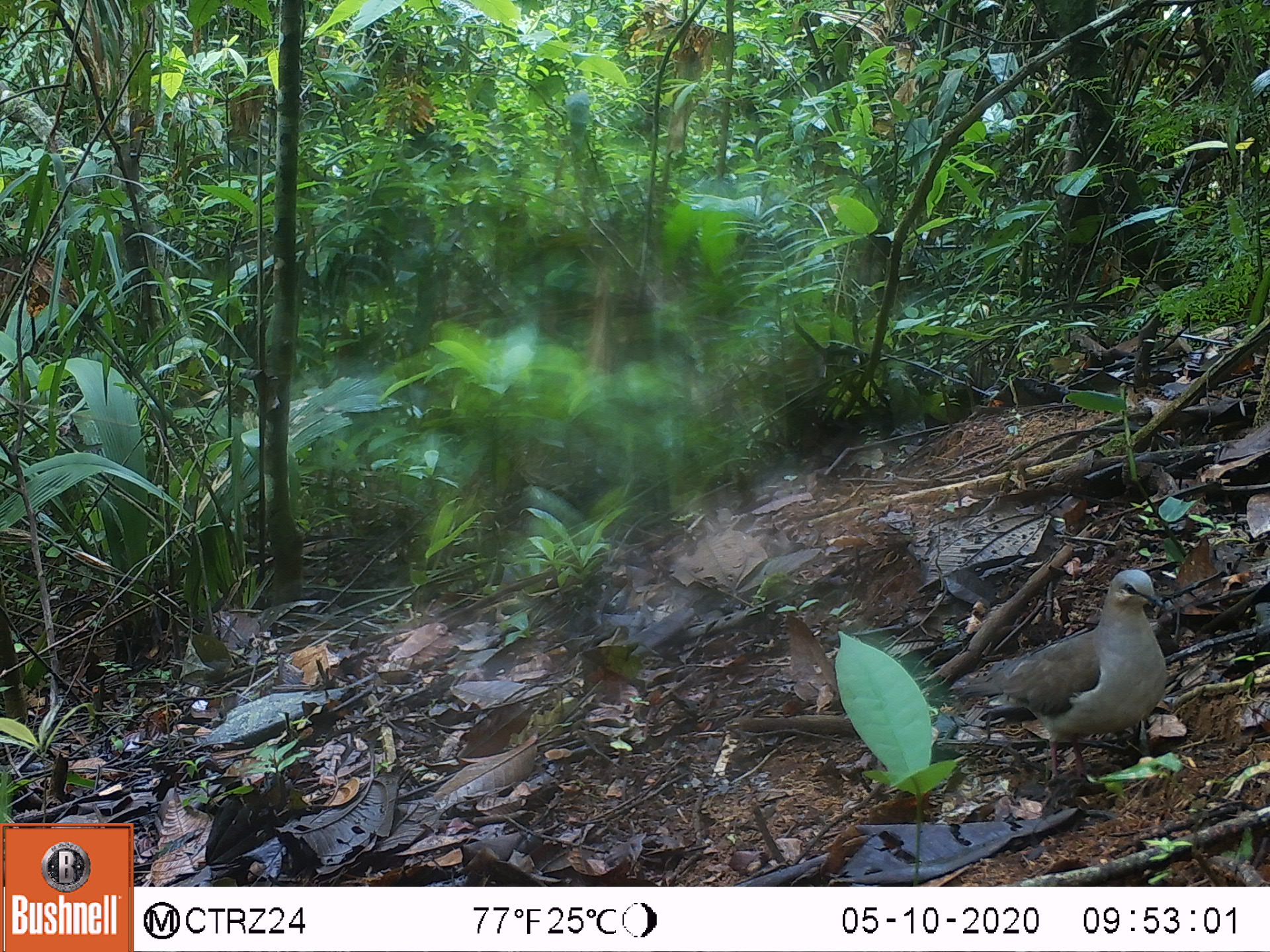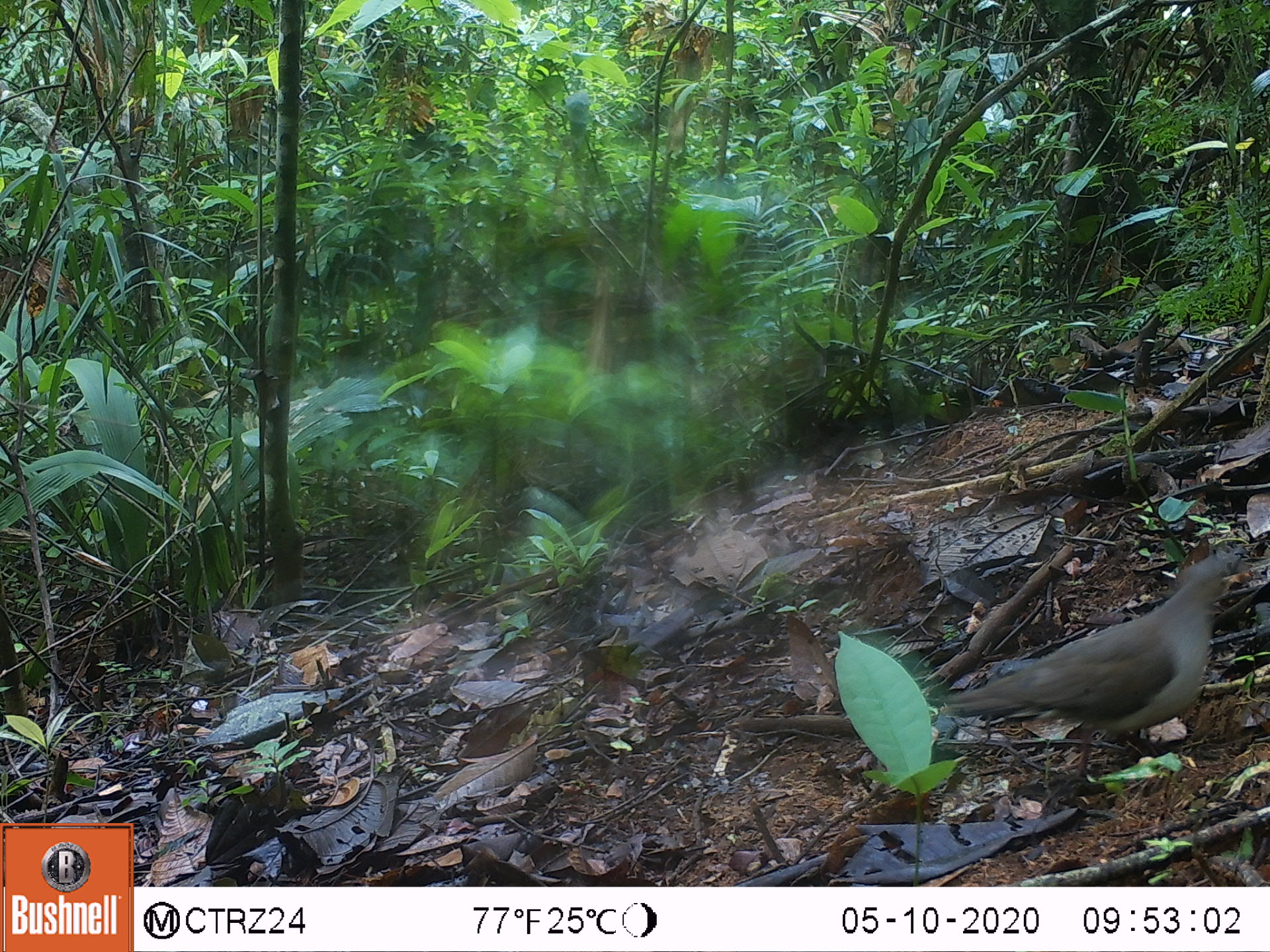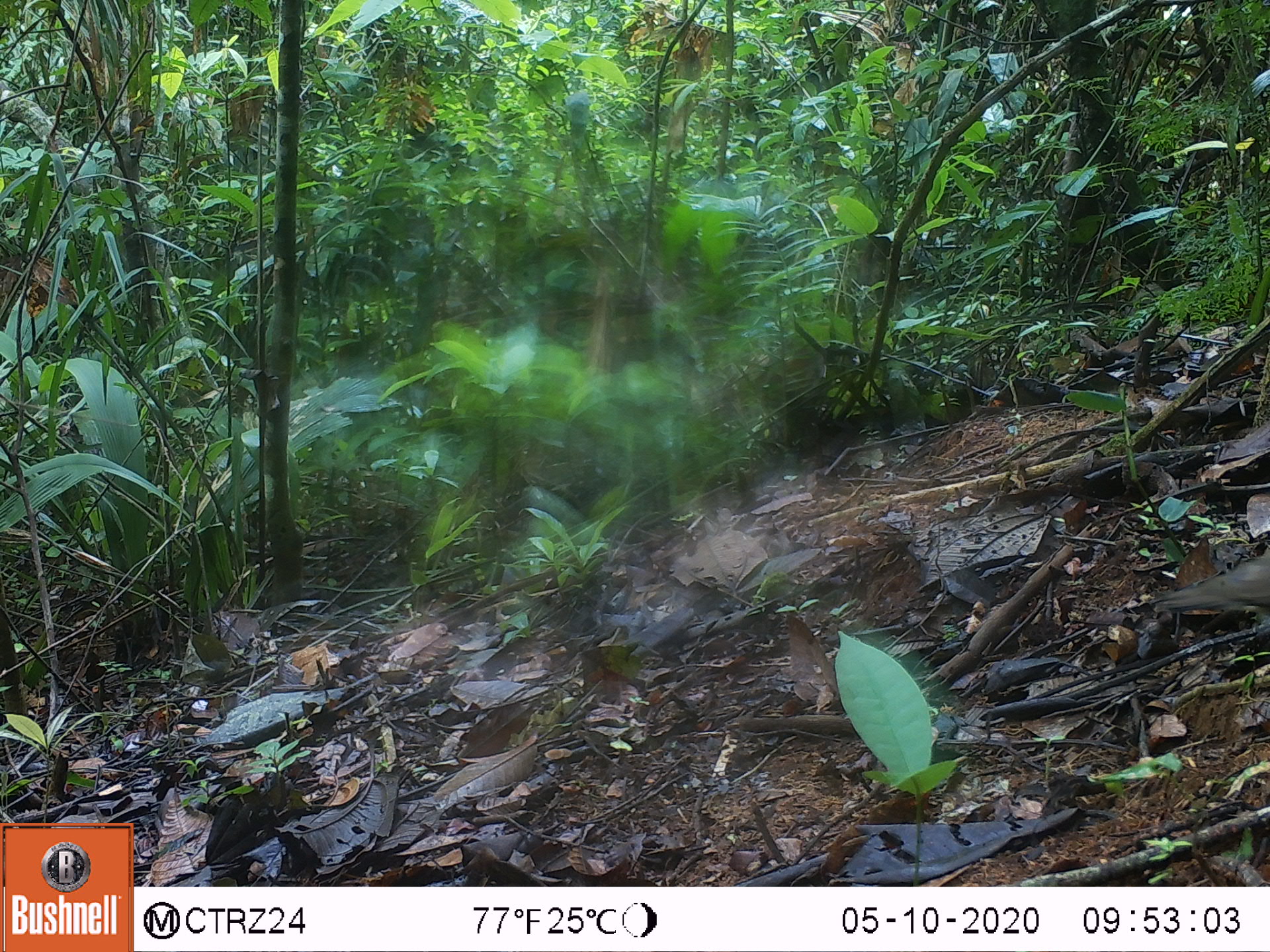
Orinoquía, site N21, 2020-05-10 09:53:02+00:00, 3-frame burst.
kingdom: Animalia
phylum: Chordata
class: Aves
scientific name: Aves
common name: bird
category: unknown bird